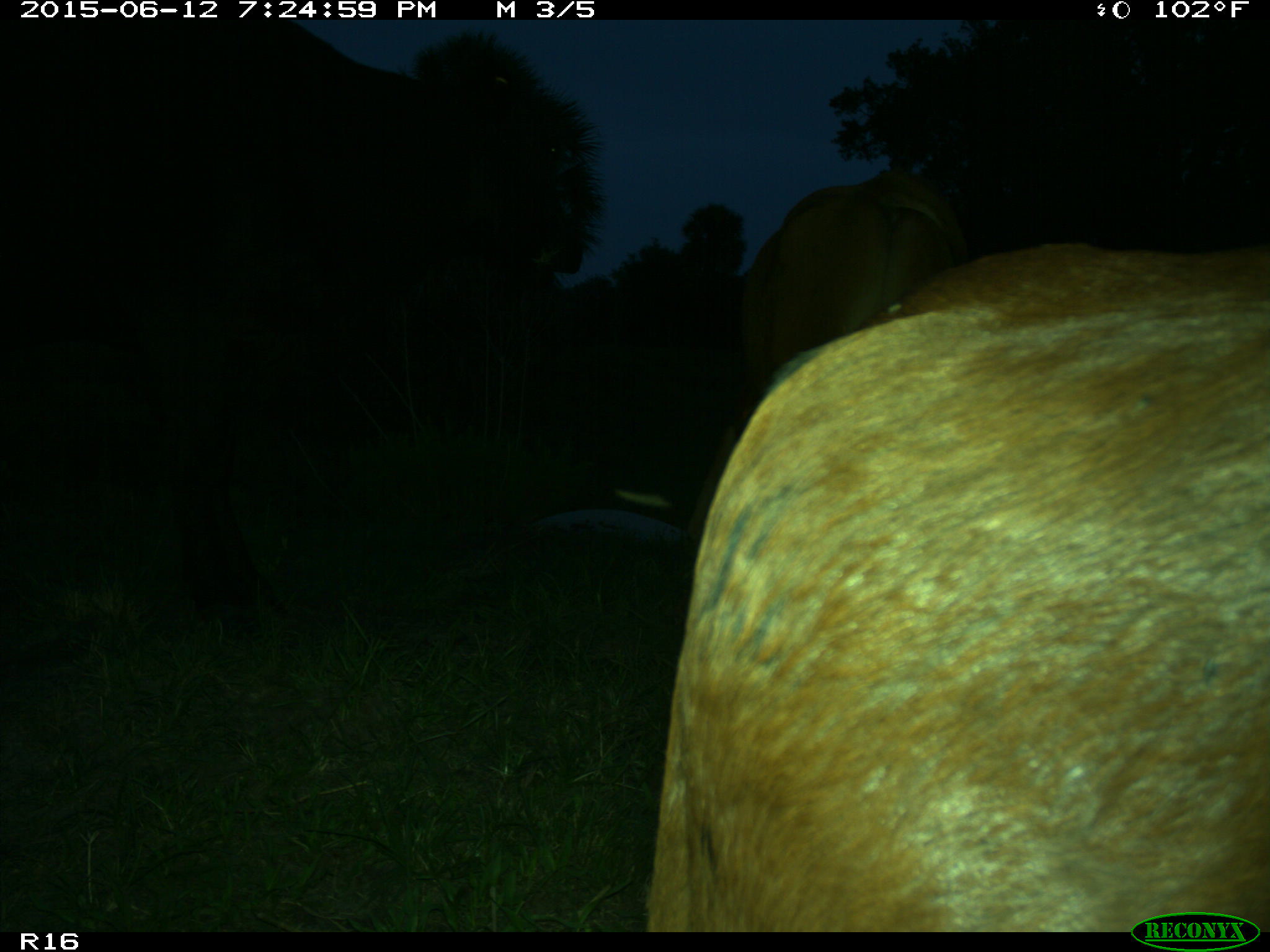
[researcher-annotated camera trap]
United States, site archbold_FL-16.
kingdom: Animalia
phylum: Chordata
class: Mammalia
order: Artiodactyla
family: Bovidae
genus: Bos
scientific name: Bos taurus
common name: domestic cow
Bos taurus (domestic cow).